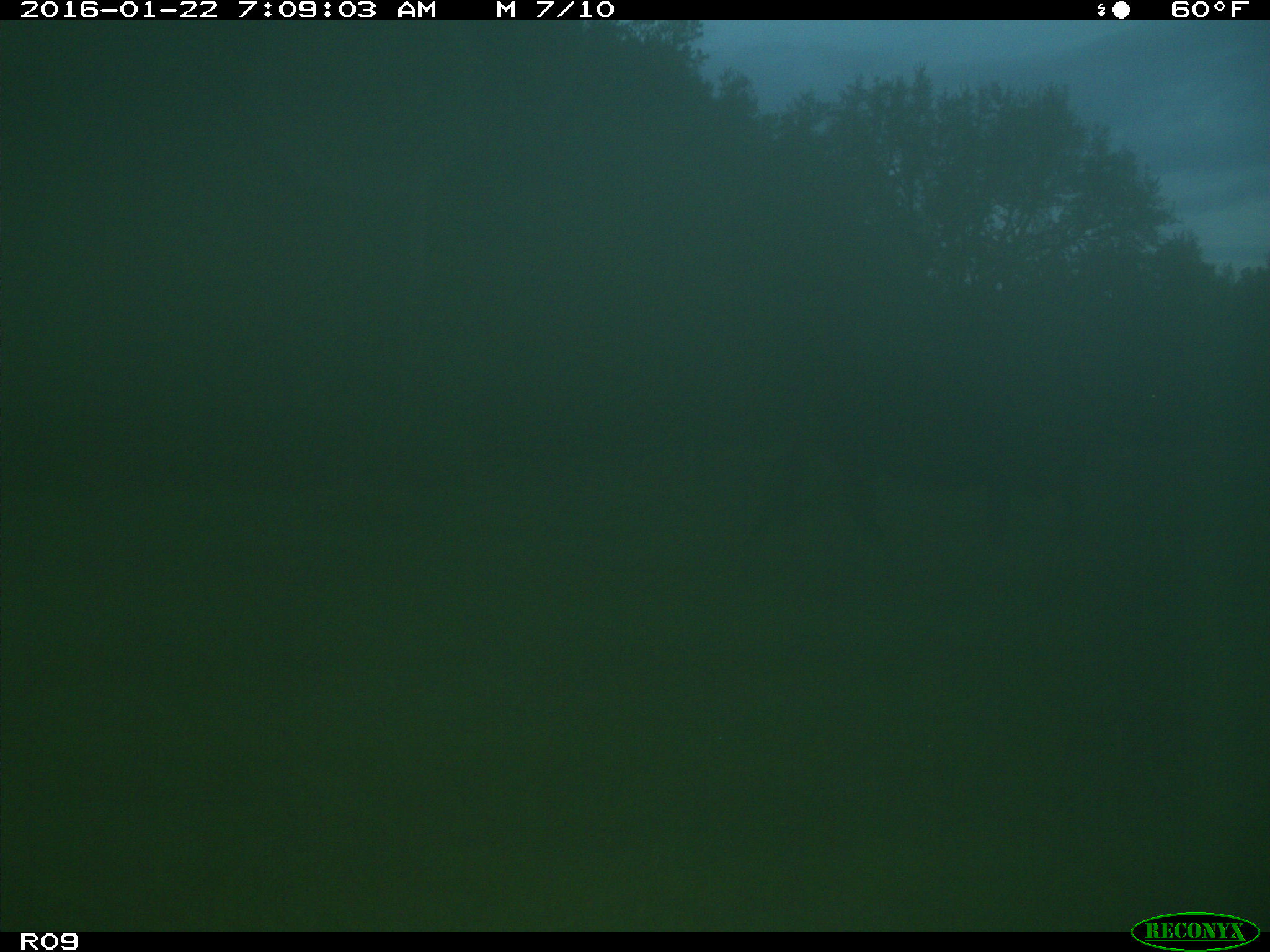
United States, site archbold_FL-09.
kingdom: Animalia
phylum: Chordata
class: Mammalia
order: Artiodactyla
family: Bovidae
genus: Bos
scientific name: Bos taurus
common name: domestic cow